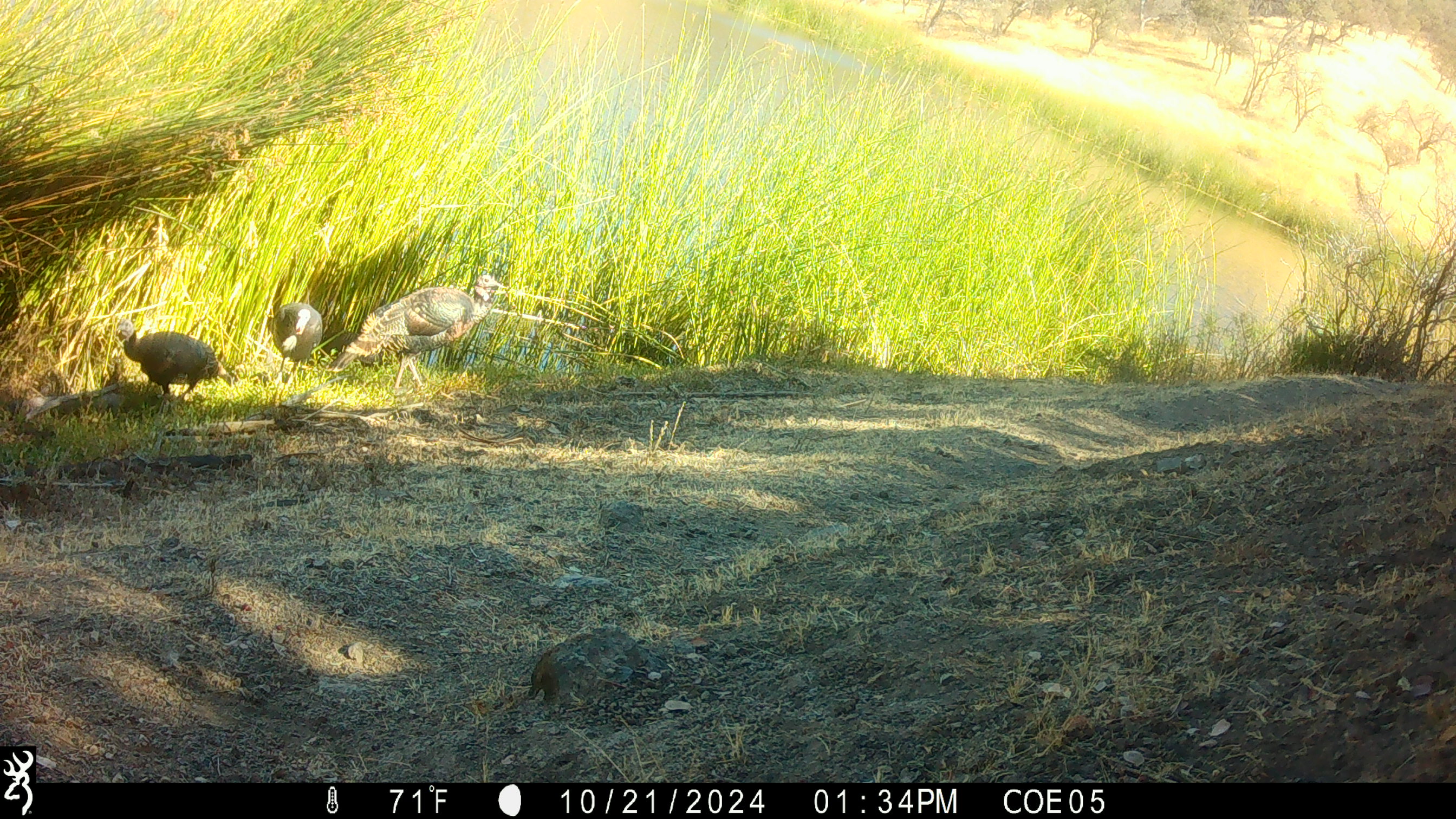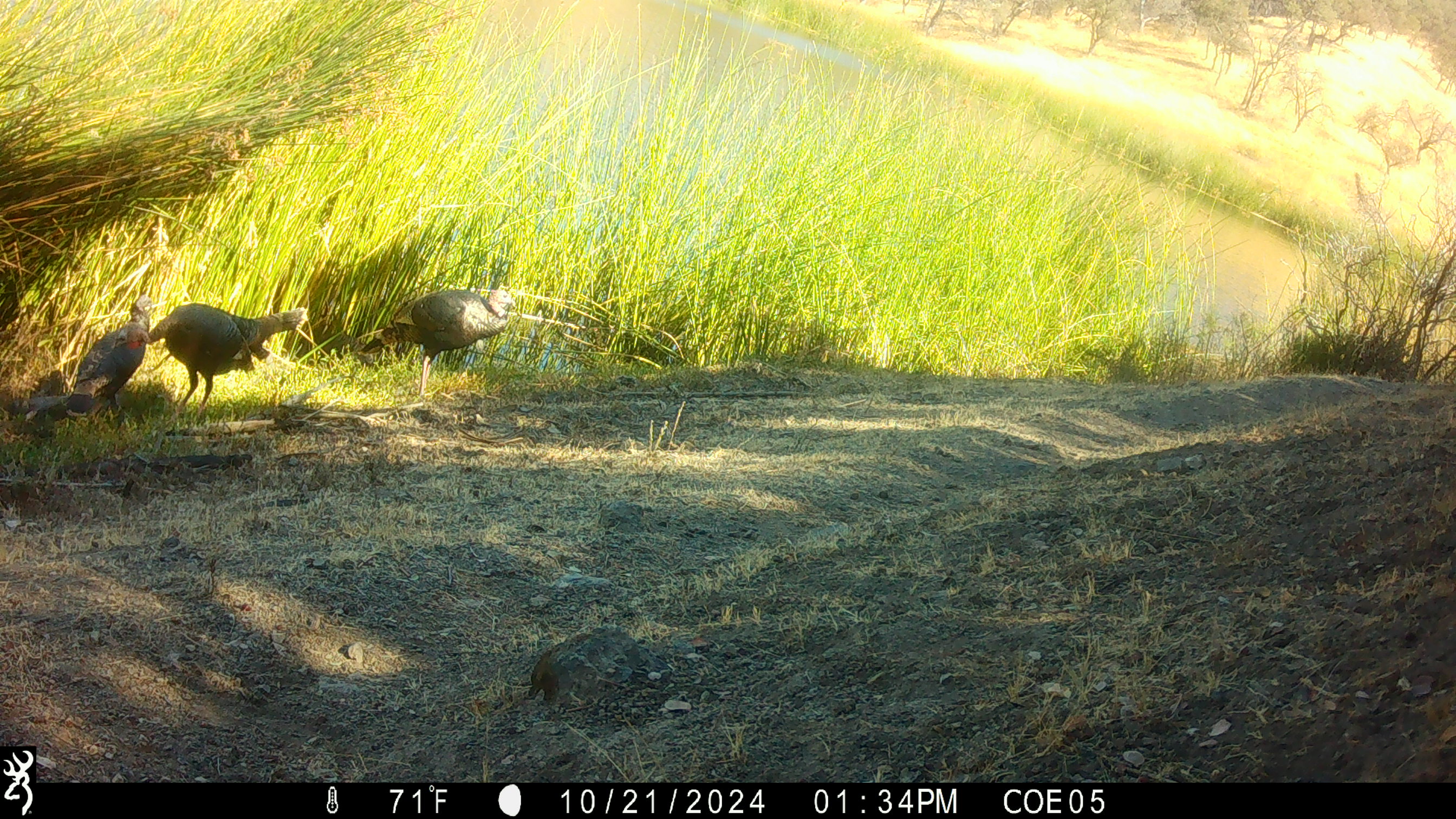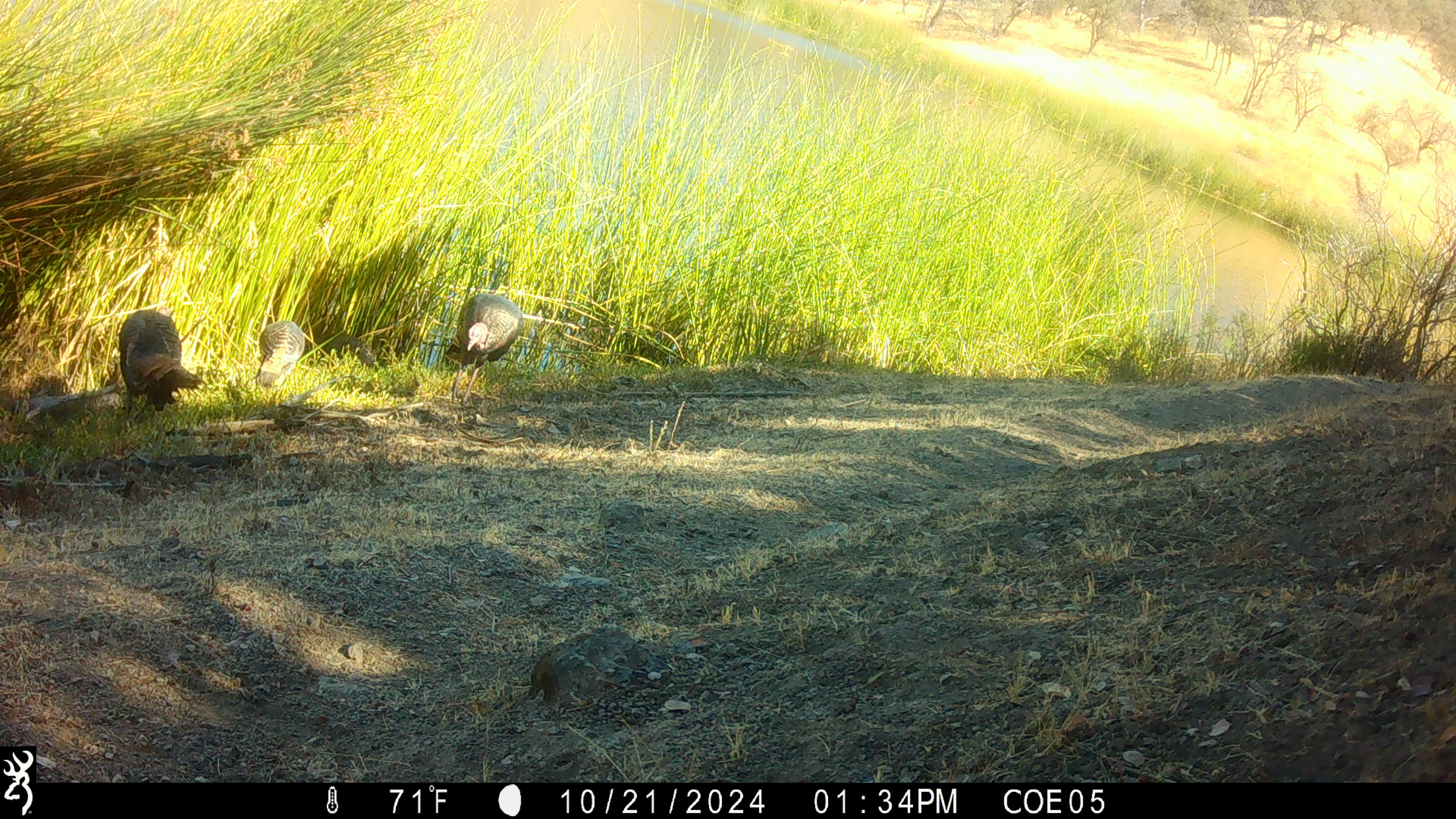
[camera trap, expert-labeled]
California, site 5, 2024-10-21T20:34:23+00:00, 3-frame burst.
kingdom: Animalia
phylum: Chordata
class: Aves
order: Galliformes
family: Phasianidae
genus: Meleagris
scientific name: Meleagris gallopavo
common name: turkey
Turkey (Meleagris gallopavo).